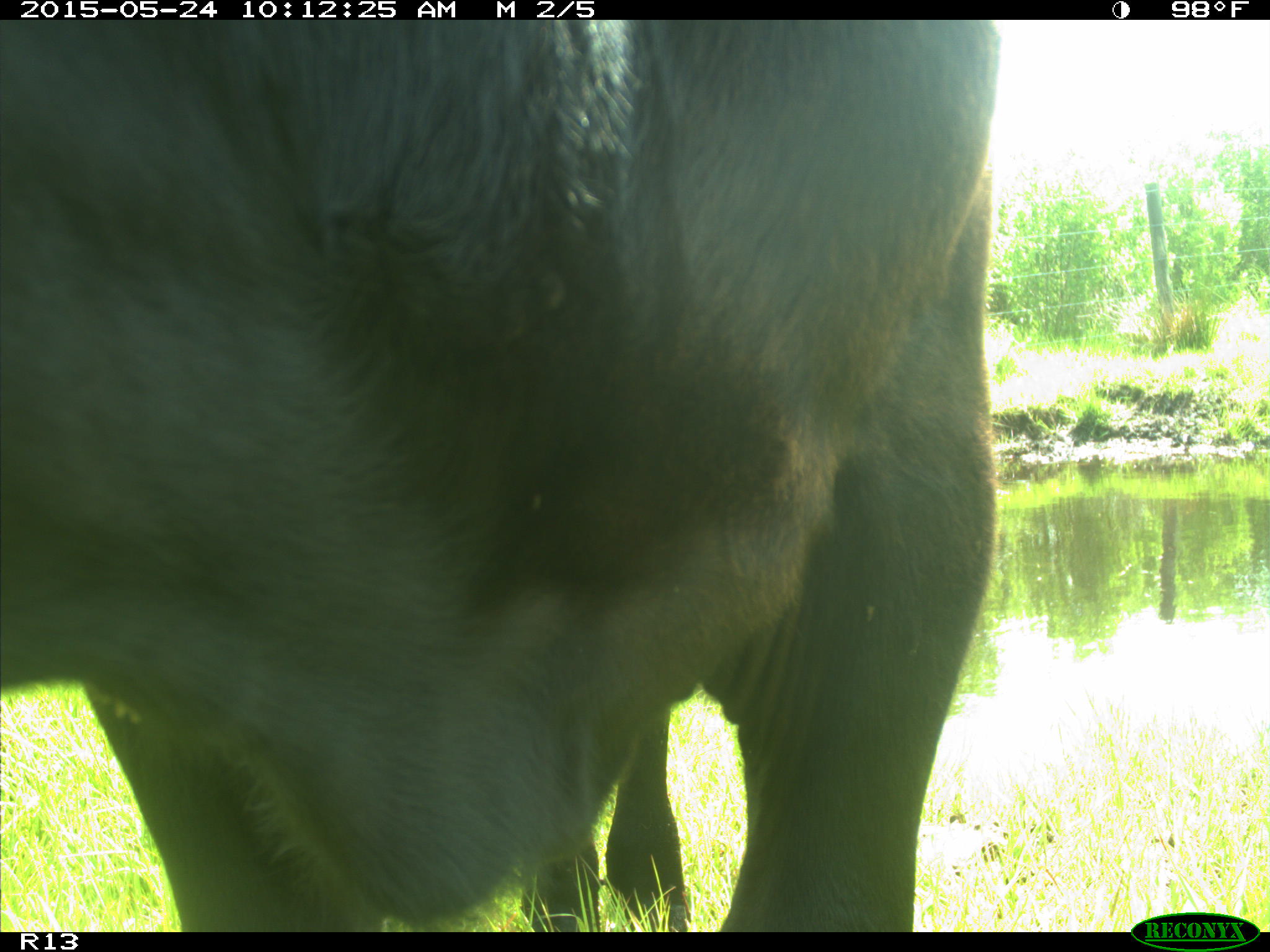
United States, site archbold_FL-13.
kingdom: Animalia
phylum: Chordata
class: Mammalia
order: Artiodactyla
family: Bovidae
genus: Bos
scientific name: Bos taurus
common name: domestic cow